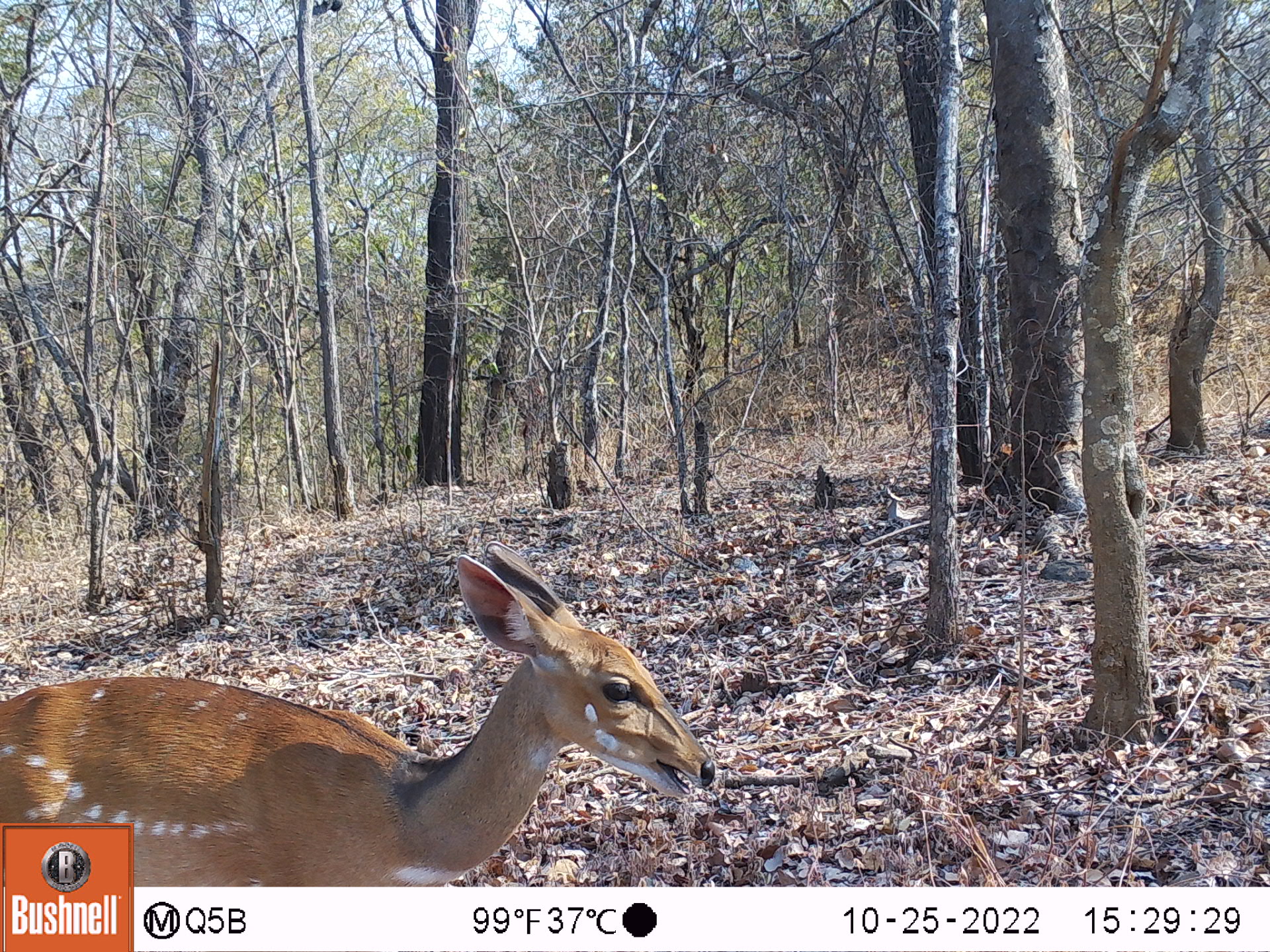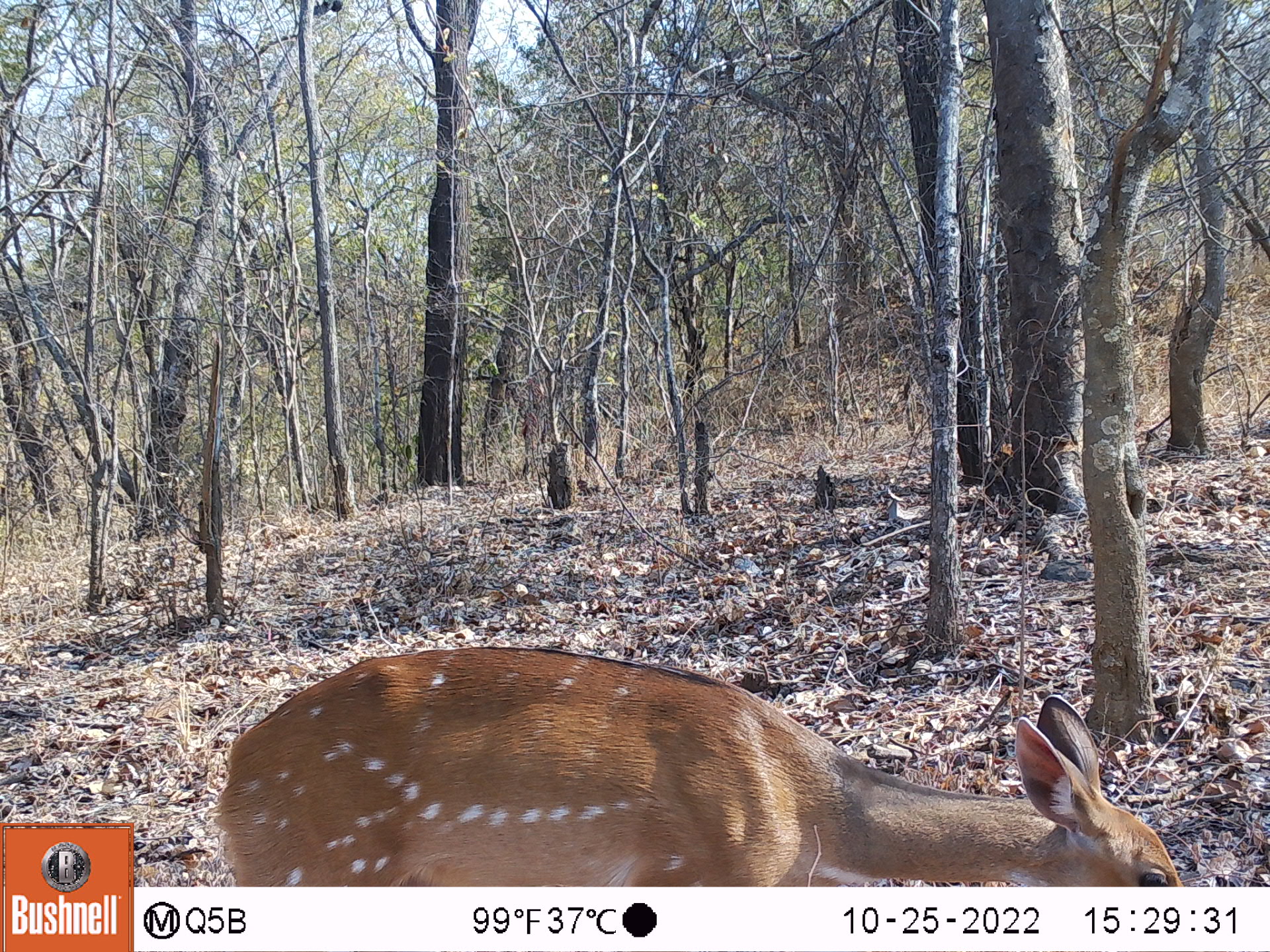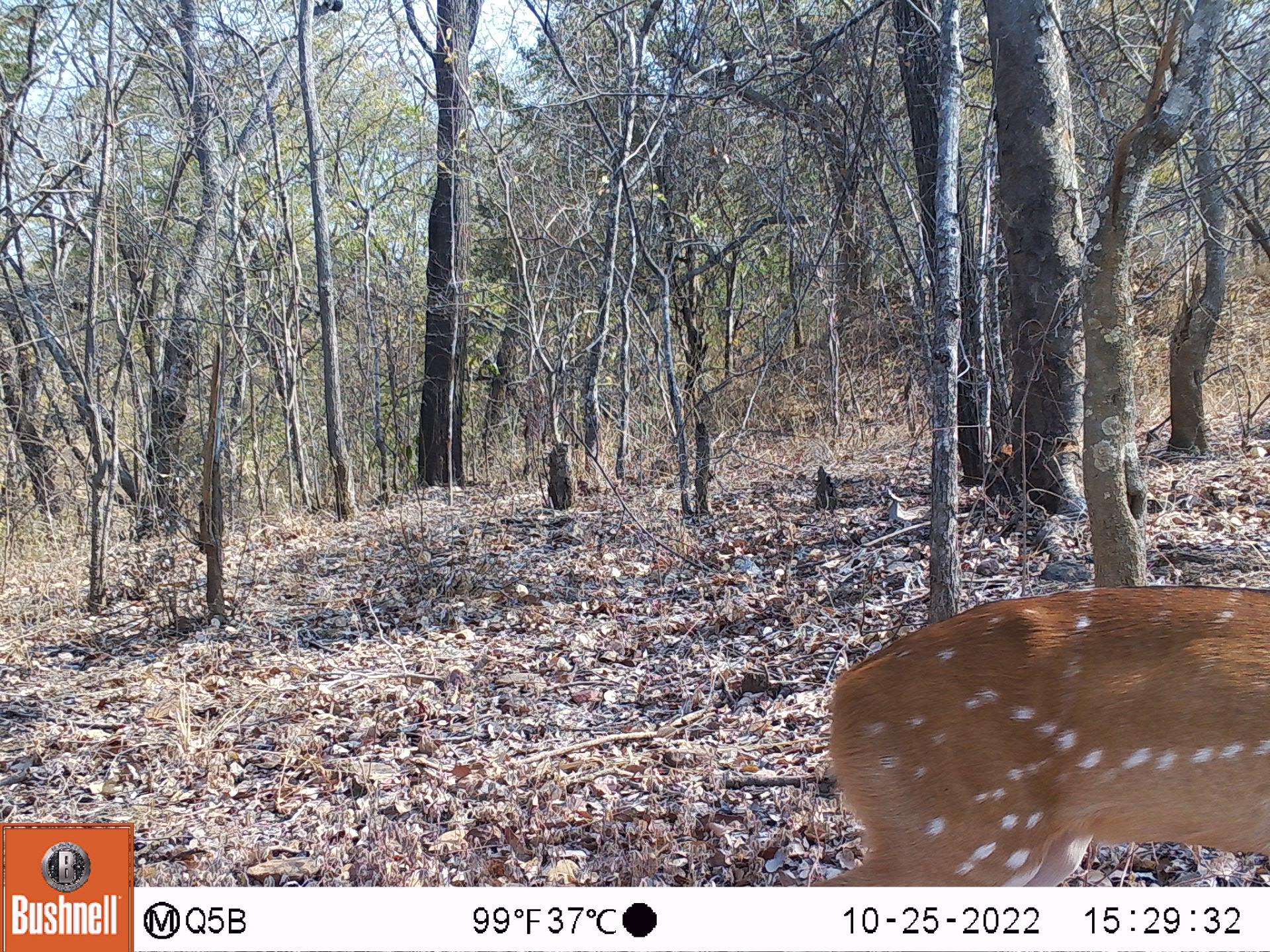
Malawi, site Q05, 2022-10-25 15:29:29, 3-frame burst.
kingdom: Animalia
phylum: Chordata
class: Mammalia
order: Artiodactyla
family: Bovidae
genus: Tragelaphus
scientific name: Tragelaphus sylvaticus sylvaticus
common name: cape bushbuck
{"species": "cape bushbuck (Tragelaphus sylvaticus sylvaticus)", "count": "1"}